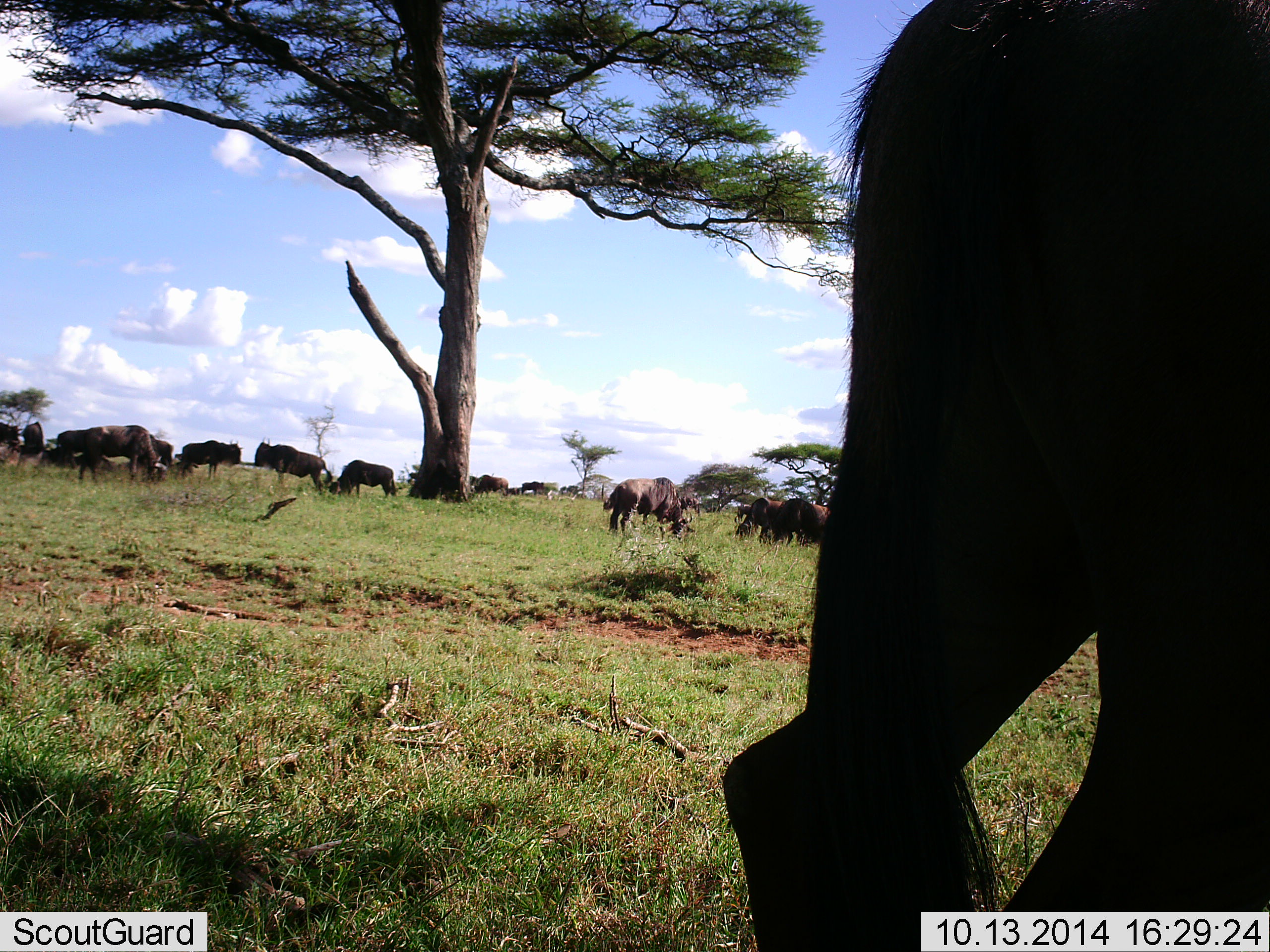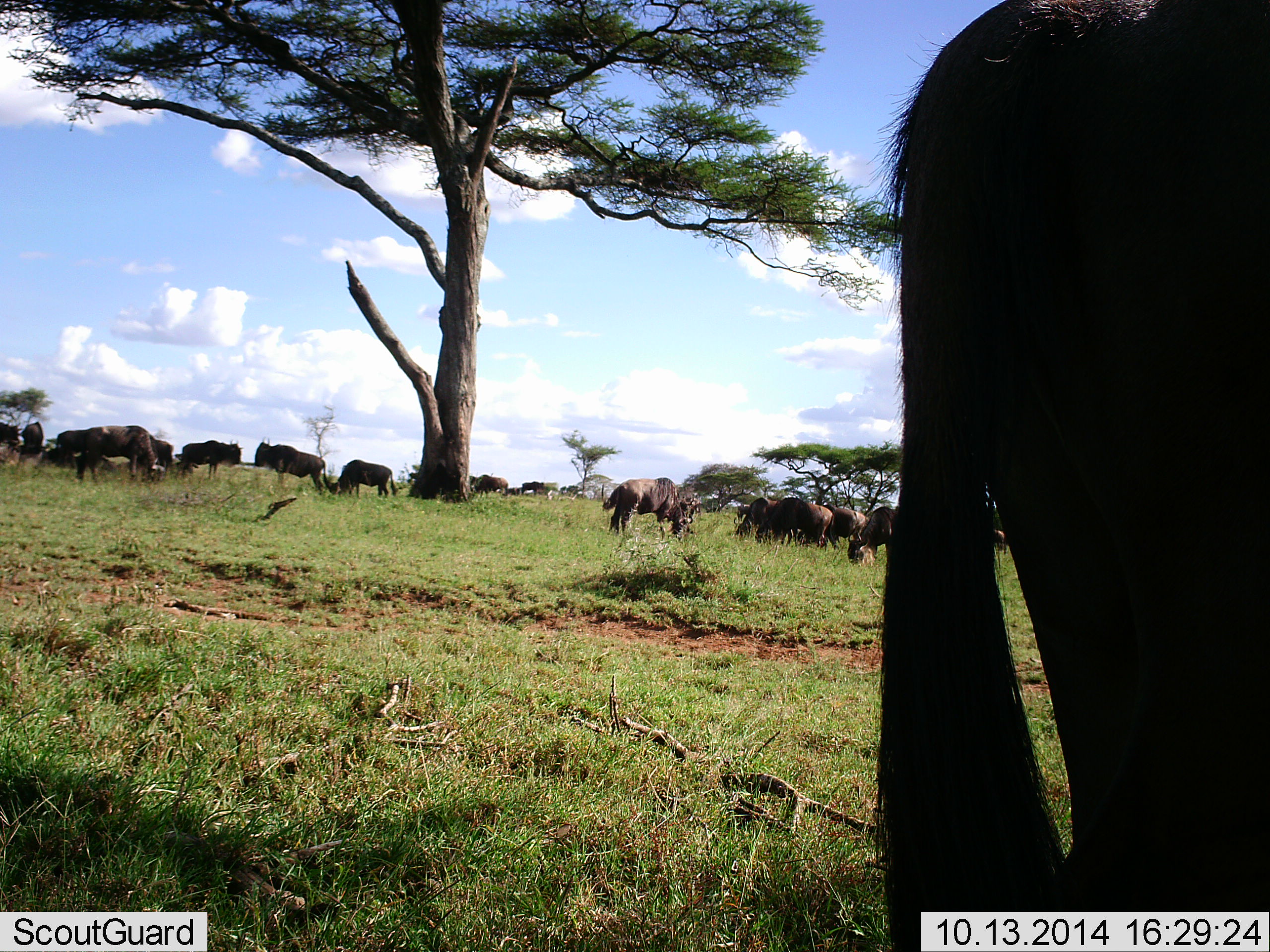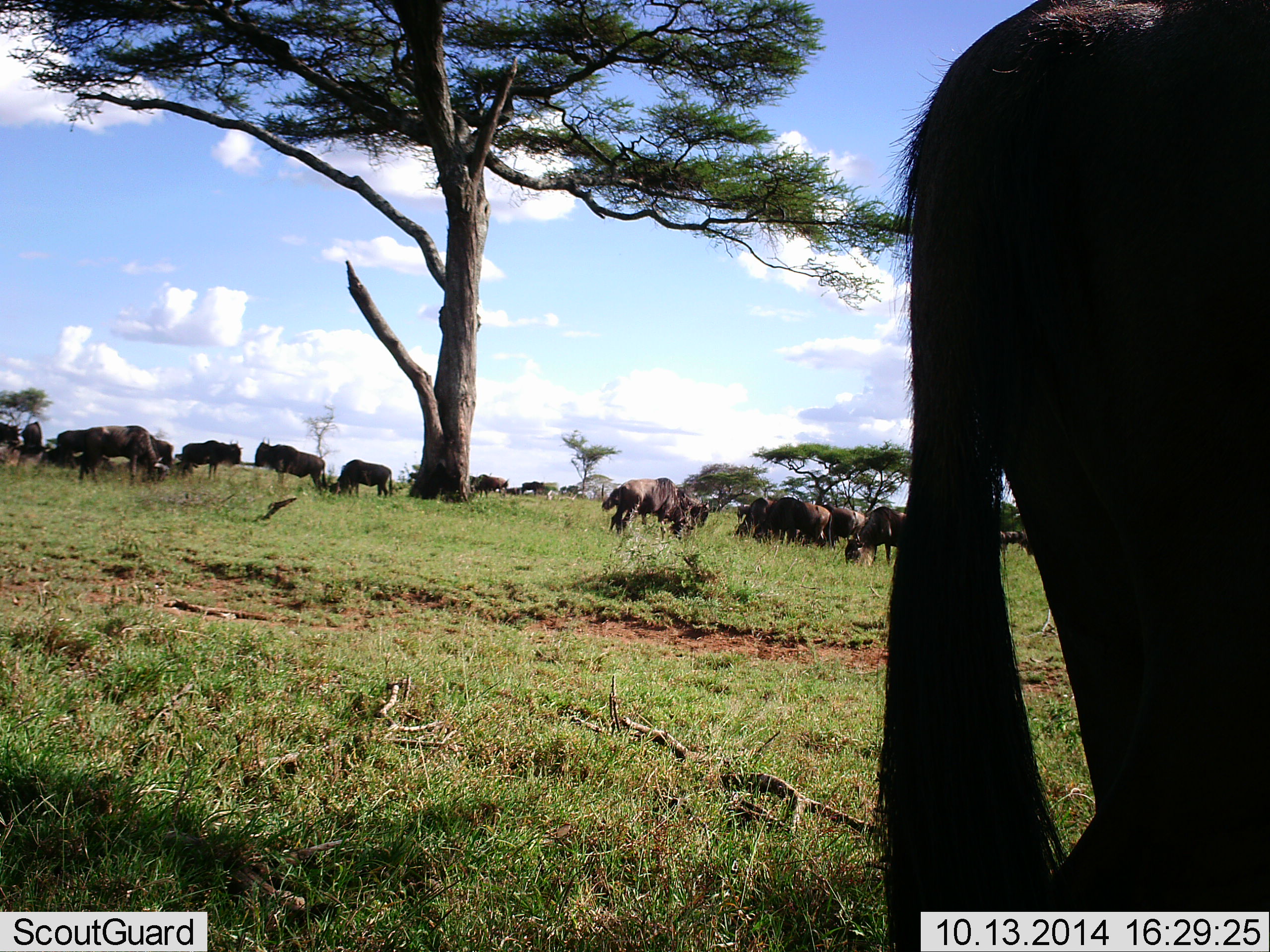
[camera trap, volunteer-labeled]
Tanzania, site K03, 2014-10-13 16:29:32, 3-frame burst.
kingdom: Animalia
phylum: Chordata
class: Mammalia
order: Artiodactyla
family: Bovidae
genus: Connochaetes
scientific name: Connochaetes taurinus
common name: blue wildebeest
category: wildebeest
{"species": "wildebeest (blue wildebeest) (Connochaetes taurinus)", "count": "11-50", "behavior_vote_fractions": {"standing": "40%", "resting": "10%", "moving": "20%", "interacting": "10%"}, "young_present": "0%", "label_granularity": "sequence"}